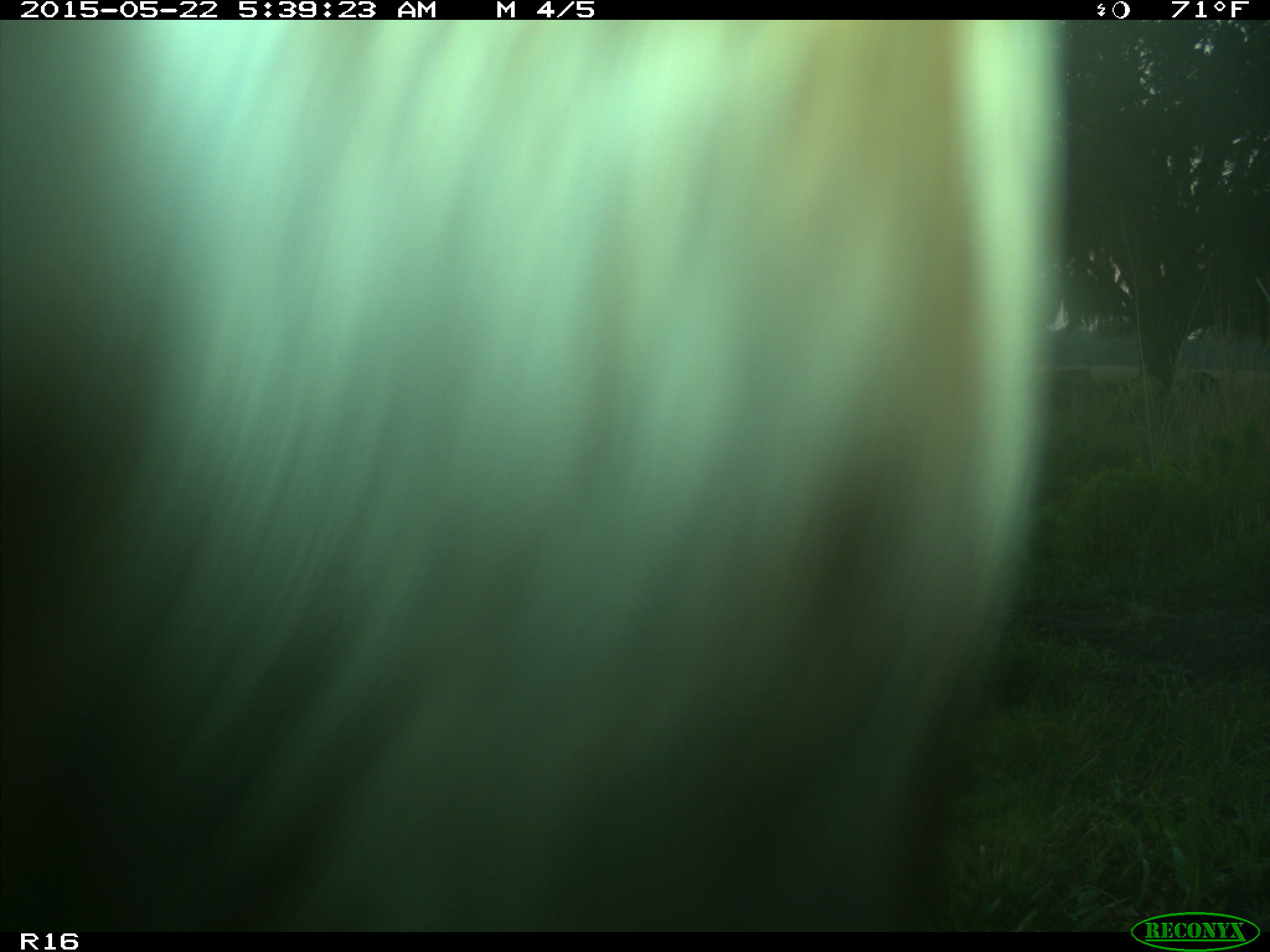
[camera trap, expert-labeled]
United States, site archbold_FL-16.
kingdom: Animalia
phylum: Chordata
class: Mammalia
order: Artiodactyla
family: Bovidae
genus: Bos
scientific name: Bos taurus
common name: domestic cow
Bos taurus (domestic cow).